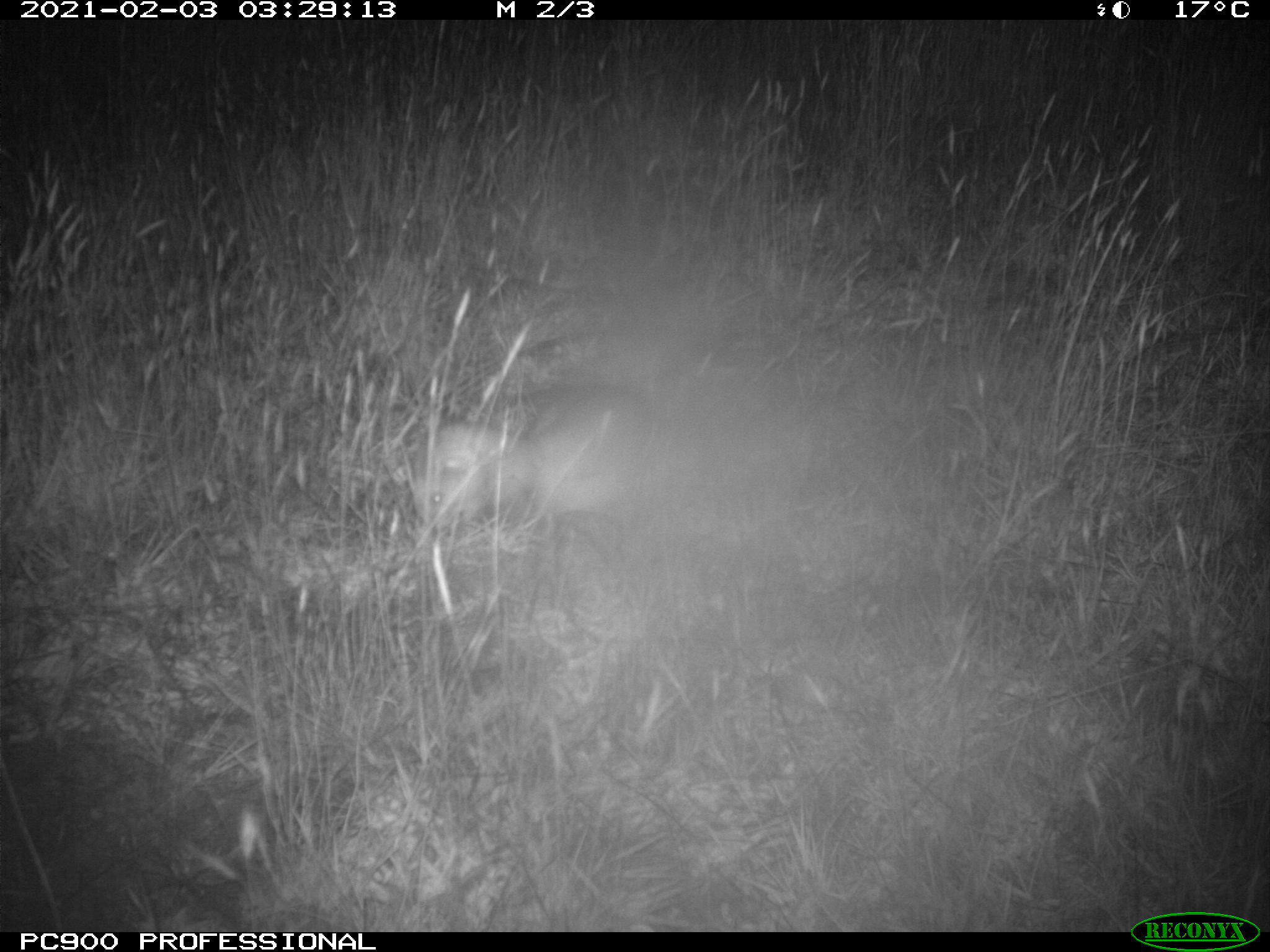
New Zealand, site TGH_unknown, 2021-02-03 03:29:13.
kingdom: Animalia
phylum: Chordata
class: Mammalia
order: Carnivora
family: Mustelidae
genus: Mustela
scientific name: Mustela furo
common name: ferret